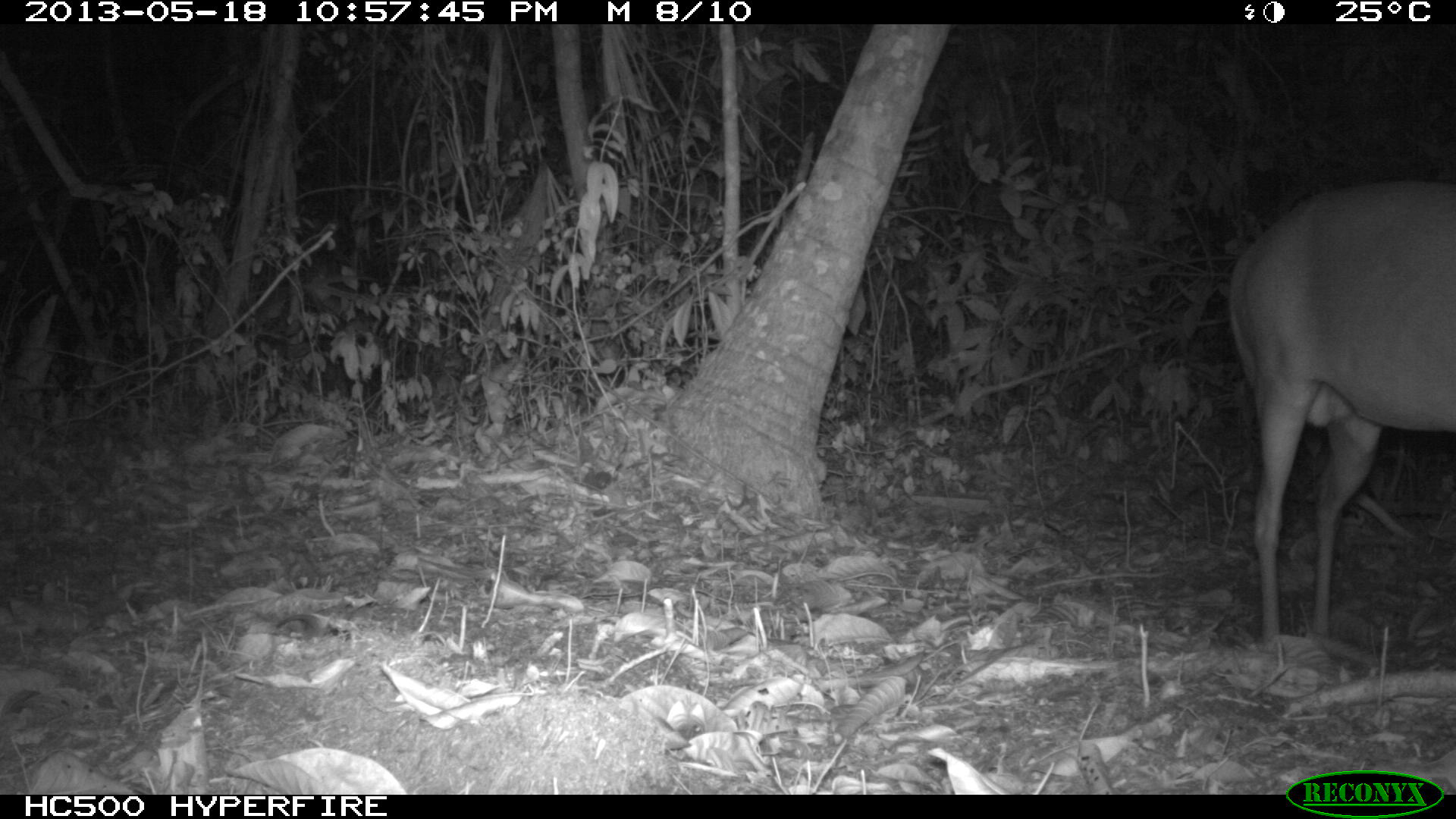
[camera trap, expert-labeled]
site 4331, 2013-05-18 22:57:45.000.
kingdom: Animalia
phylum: Chordata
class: Mammalia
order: Artiodactyla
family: Cervidae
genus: Mazama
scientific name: Mazama temama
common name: central american red brocket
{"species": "Mazama temama (central american red brocket)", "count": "1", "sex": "male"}